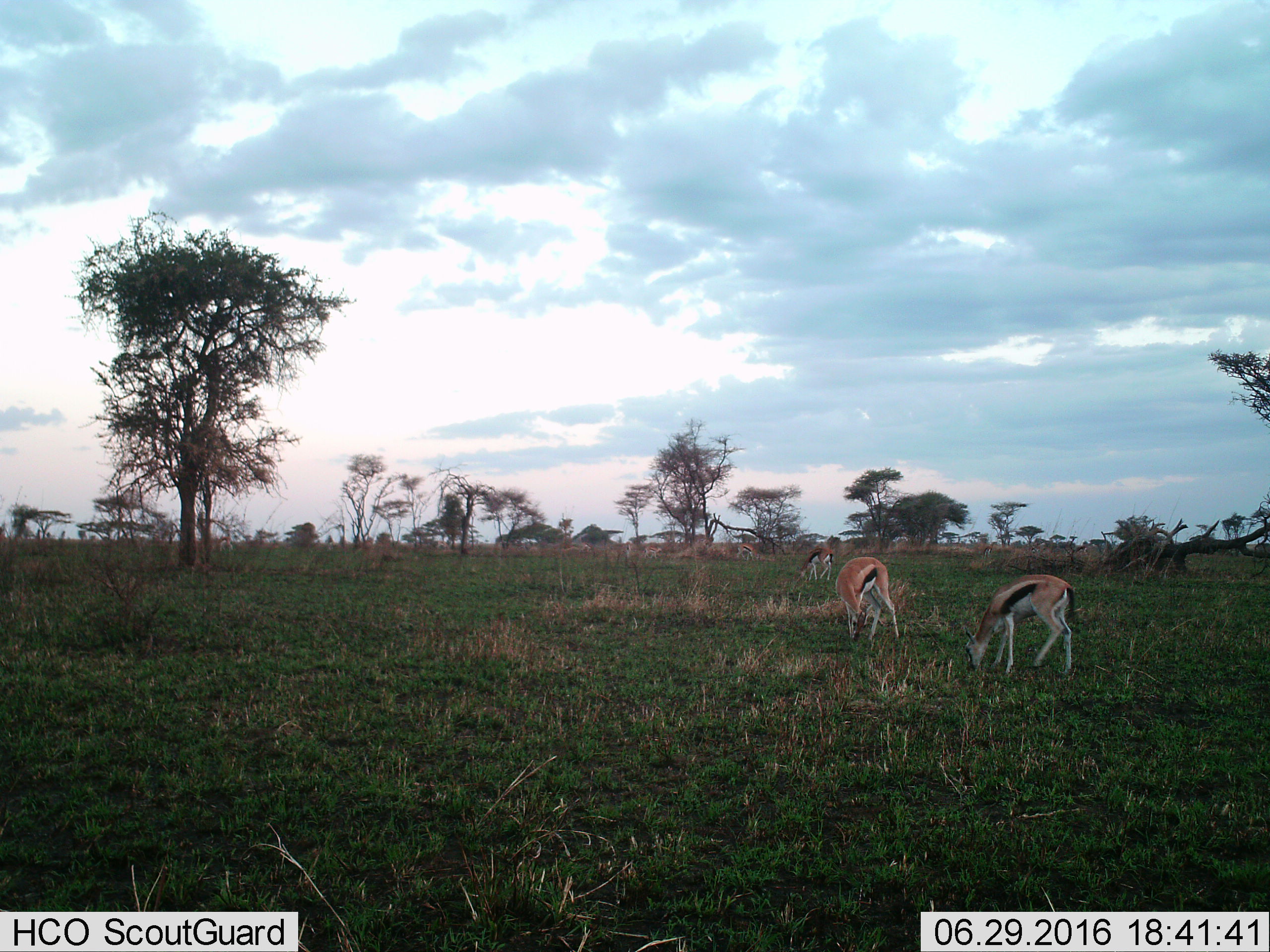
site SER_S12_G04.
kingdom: Animalia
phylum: Chordata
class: Mammalia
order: Artiodactyla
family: Bovidae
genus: Eudorcas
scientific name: Eudorcas thomsonii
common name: thomson's gazelle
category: gazellethomsons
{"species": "gazellethomsons (thomson's gazelle) (Eudorcas thomsonii)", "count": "4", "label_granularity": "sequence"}